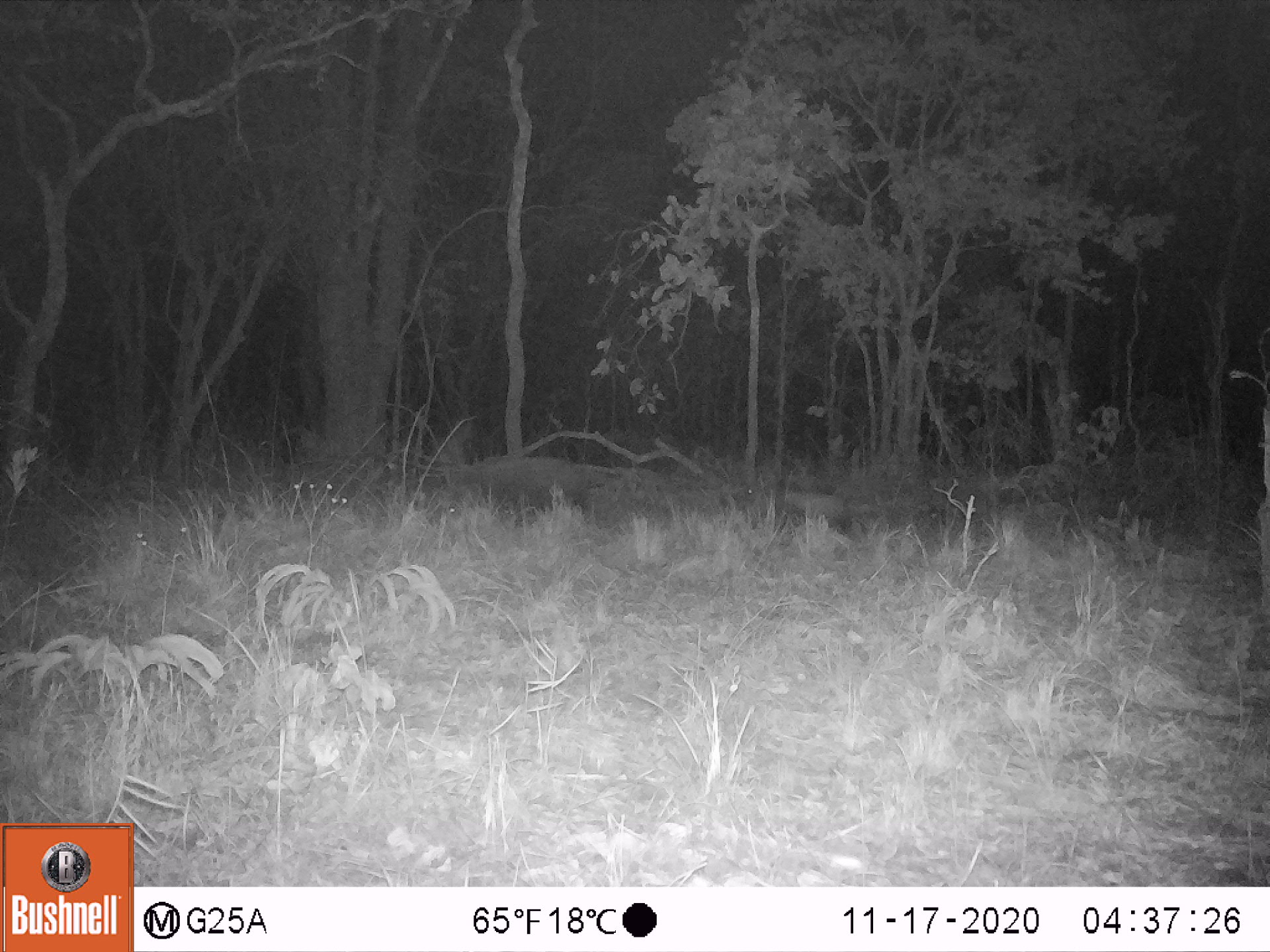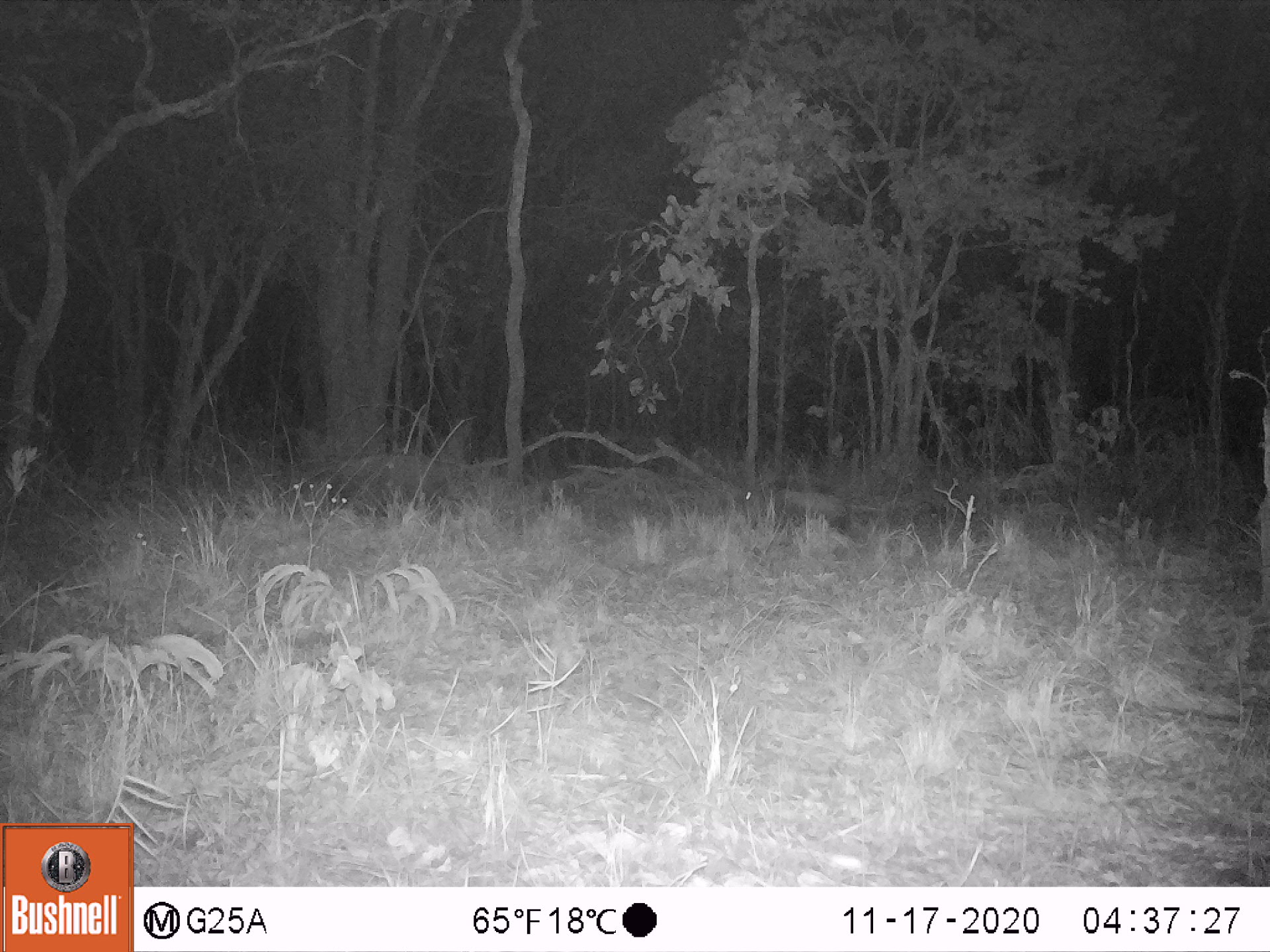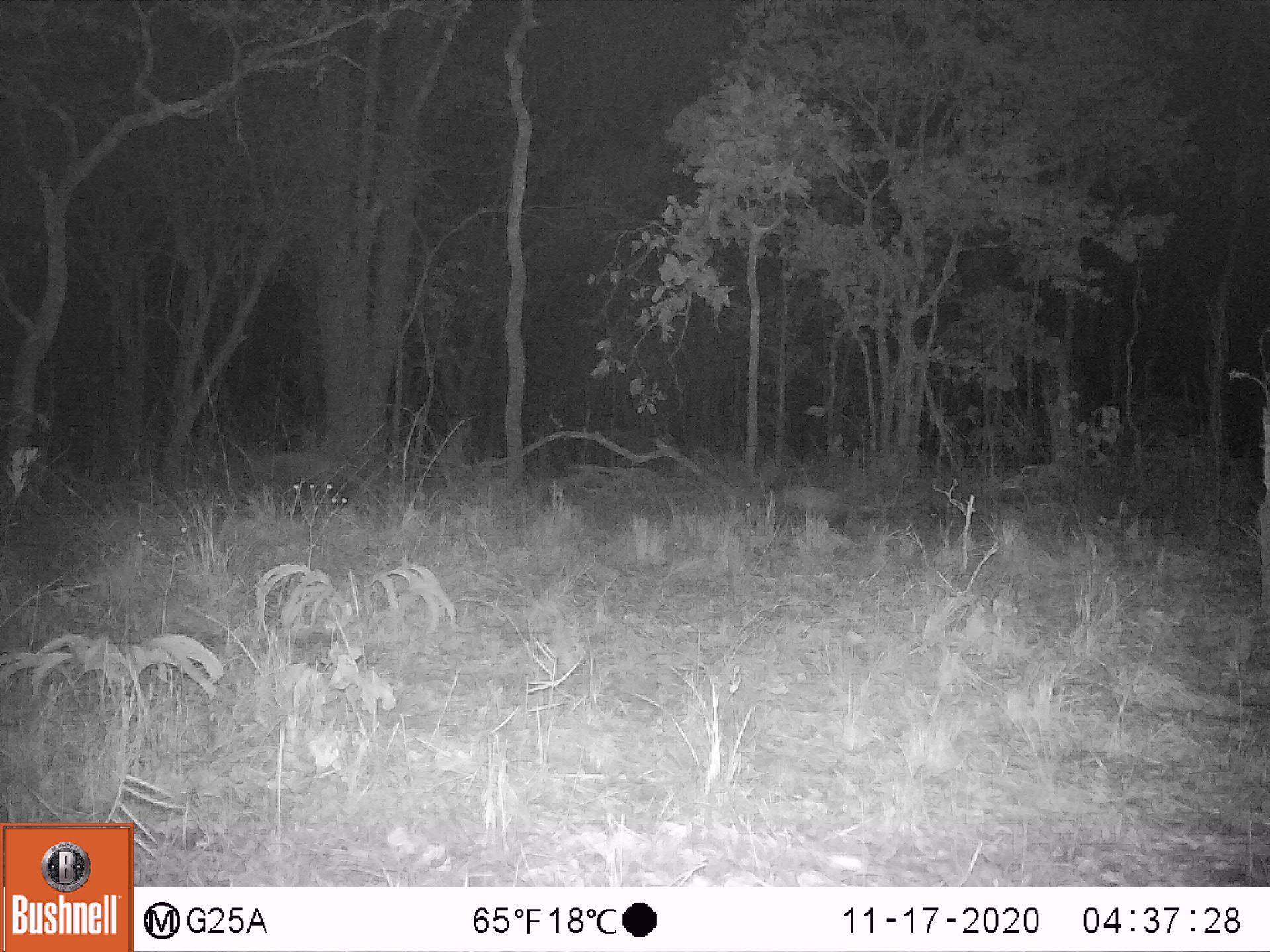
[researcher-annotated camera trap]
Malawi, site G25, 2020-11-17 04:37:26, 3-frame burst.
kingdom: Animalia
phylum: Chordata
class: Mammalia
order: Artiodactyla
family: Suidae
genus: Potamochoerus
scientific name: Potamochoerus larvatus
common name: bushpig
Bushpig (Potamochoerus larvatus), count 2.